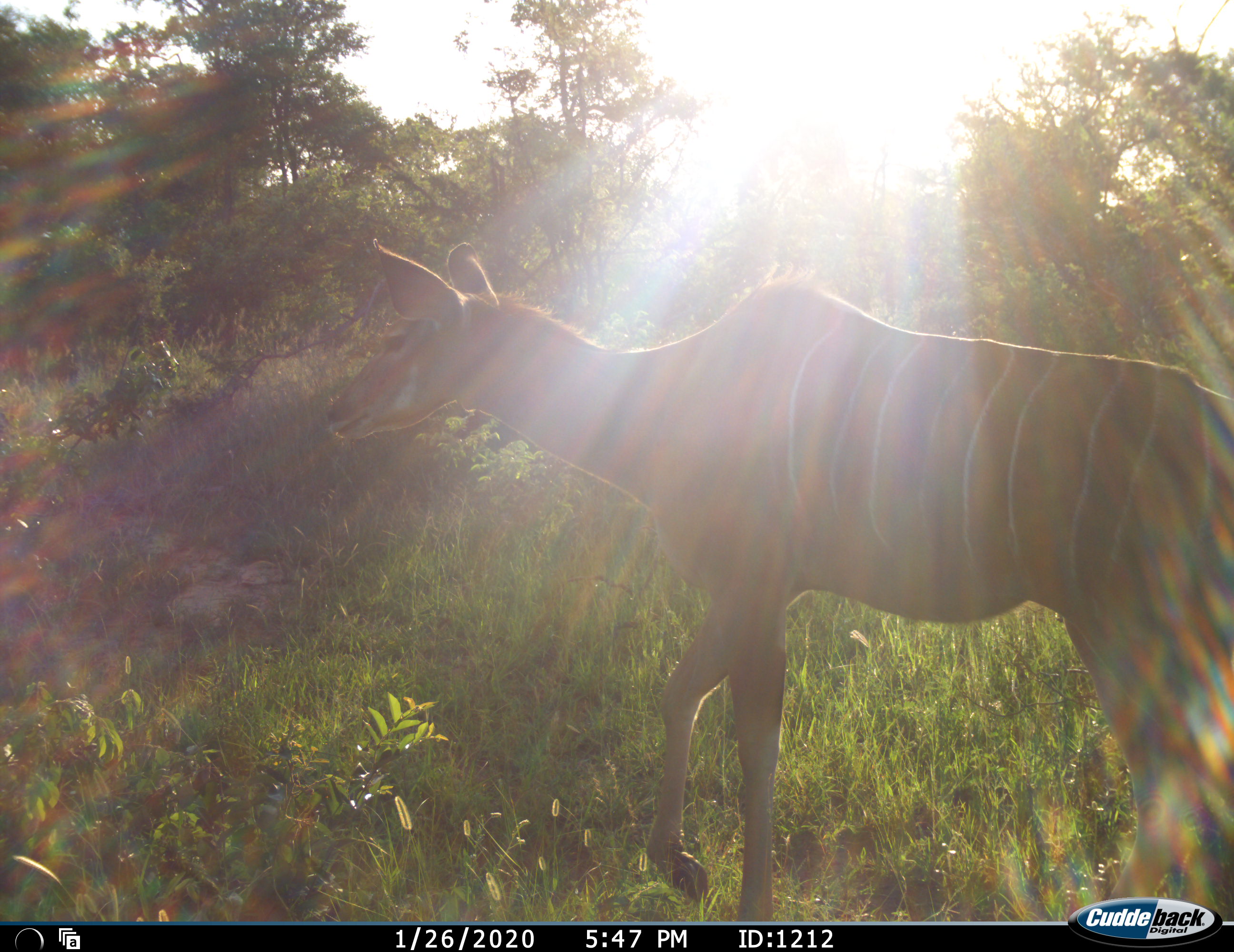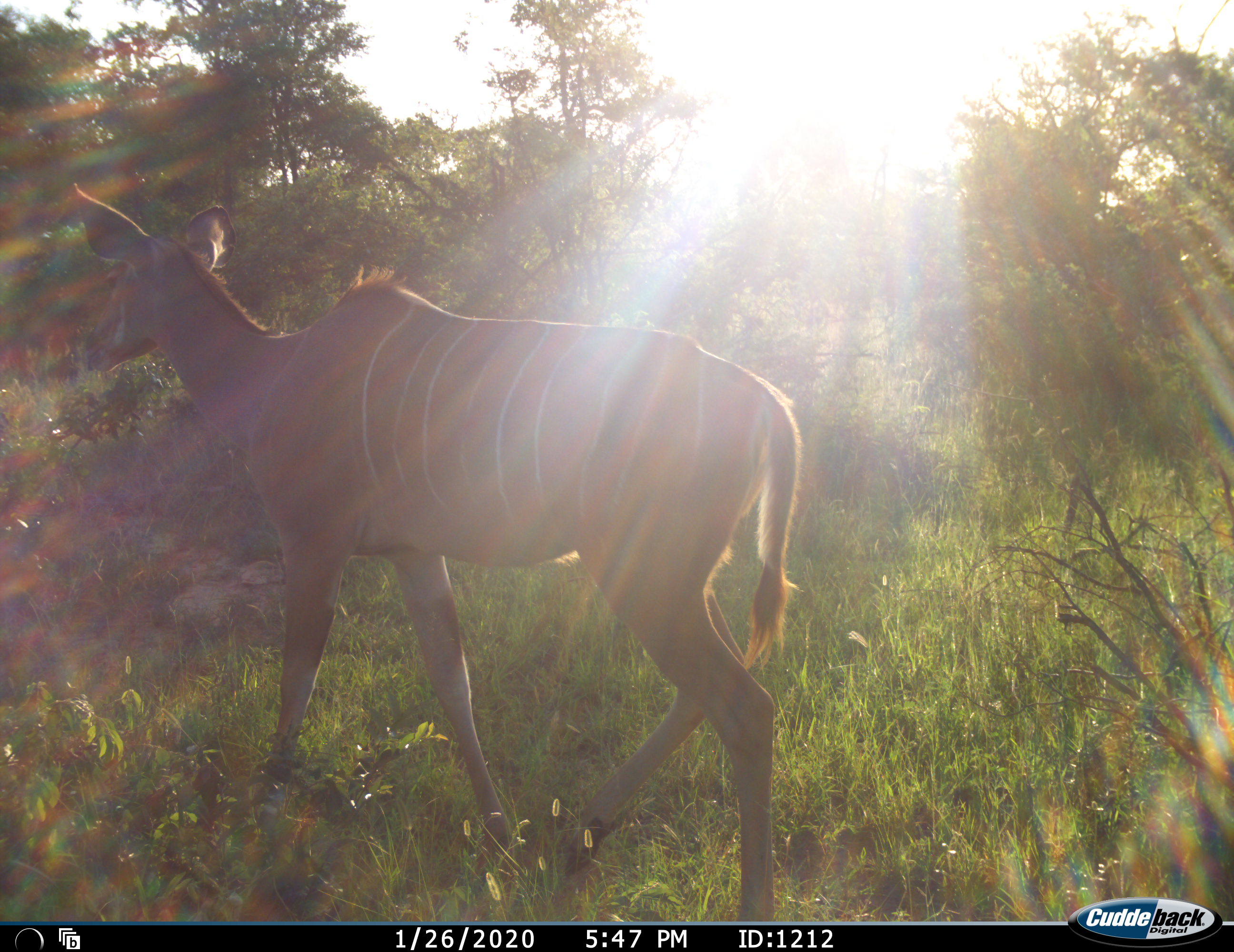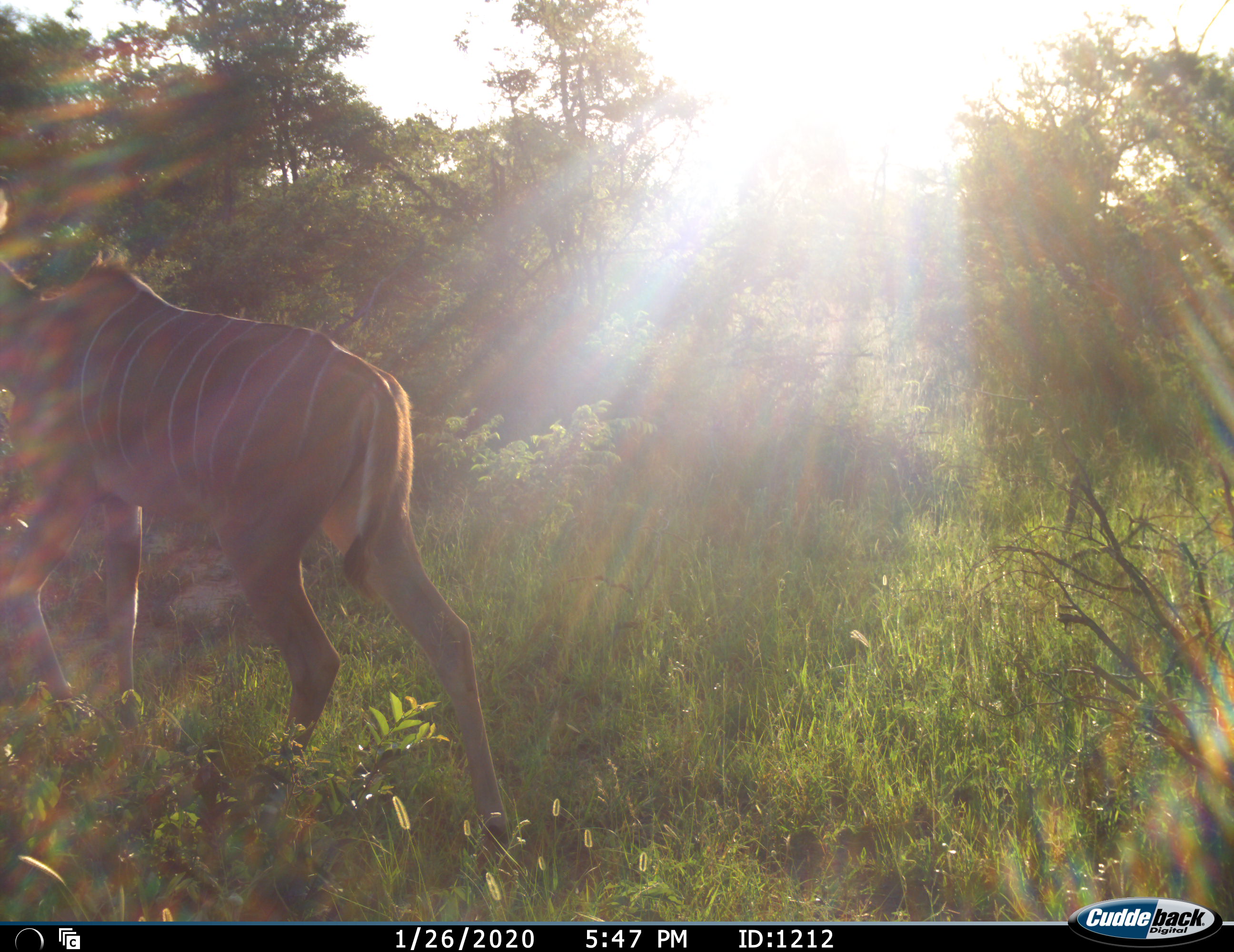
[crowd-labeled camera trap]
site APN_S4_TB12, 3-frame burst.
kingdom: Animalia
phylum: Chordata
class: Mammalia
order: Artiodactyla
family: Bovidae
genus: Tragelaphus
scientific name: Tragelaphus angasii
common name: nyala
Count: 1.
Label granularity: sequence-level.